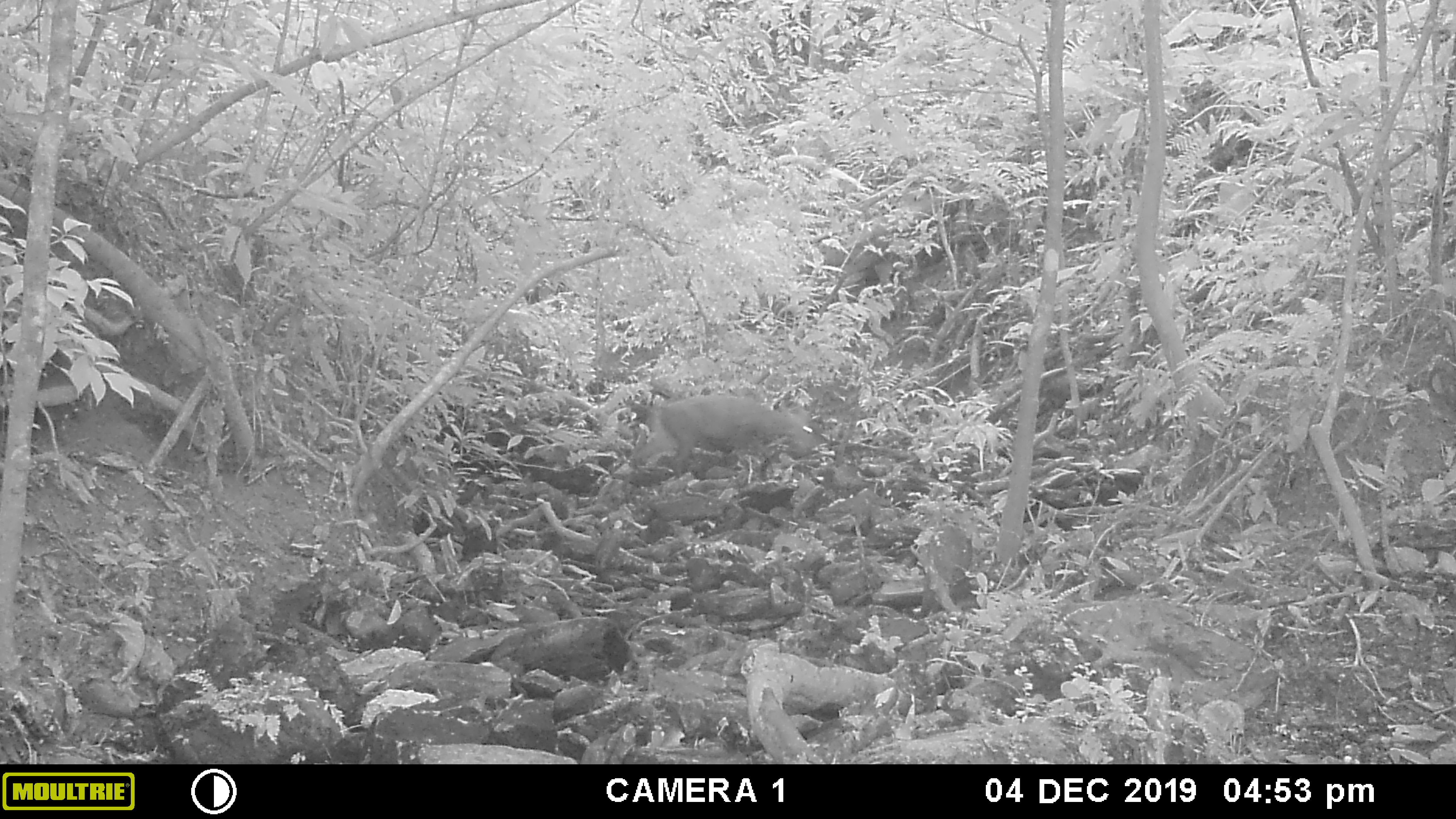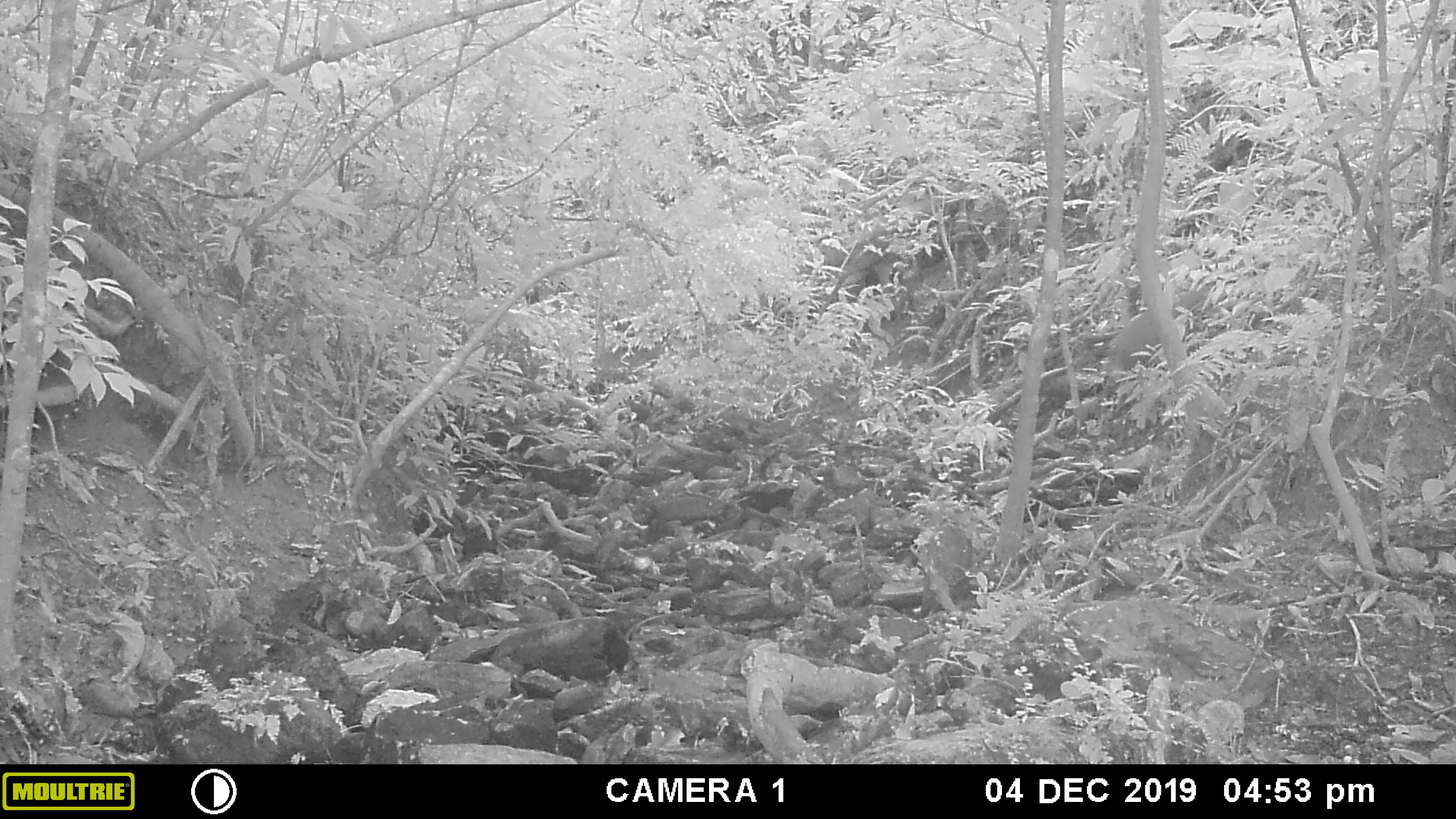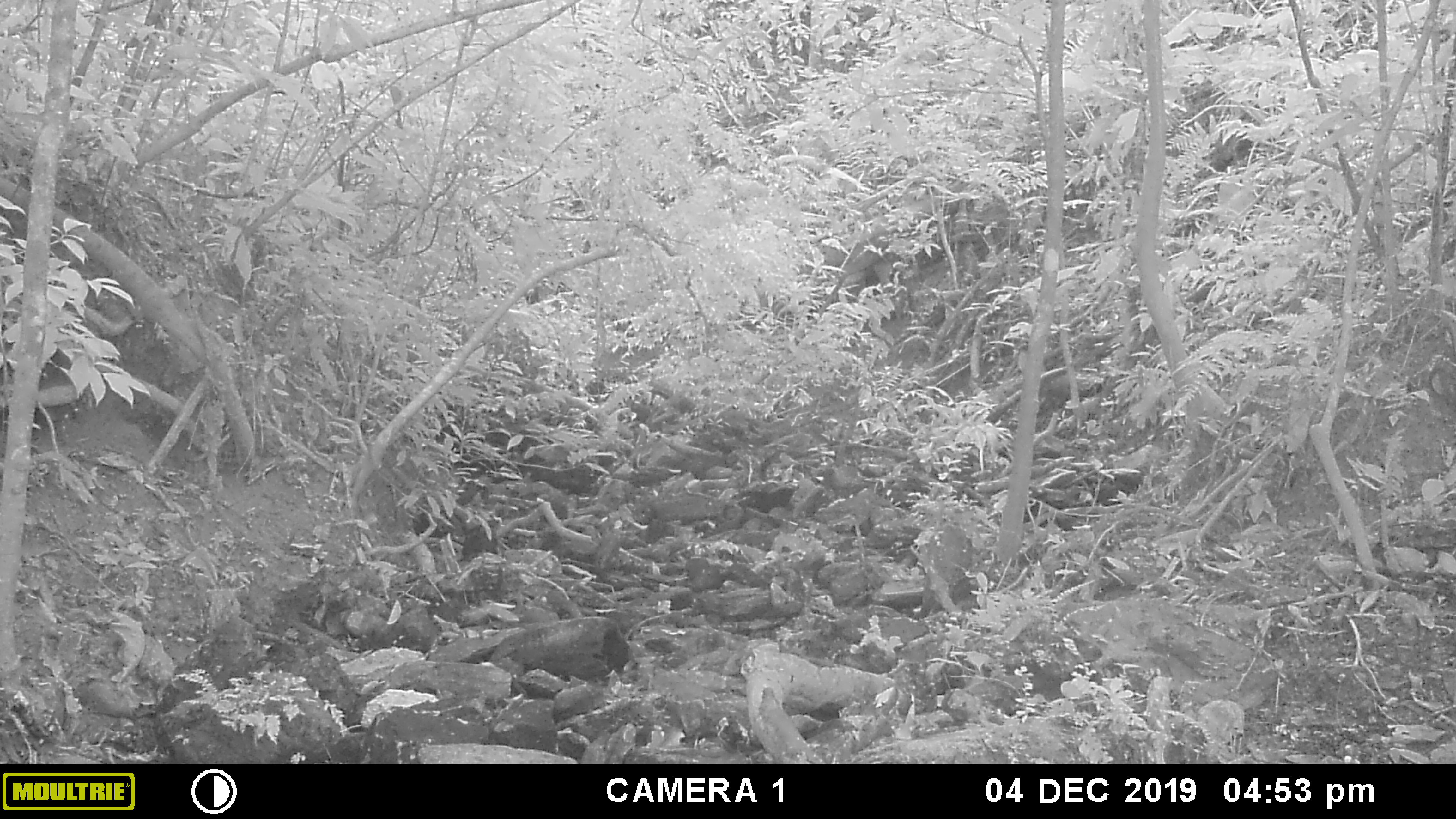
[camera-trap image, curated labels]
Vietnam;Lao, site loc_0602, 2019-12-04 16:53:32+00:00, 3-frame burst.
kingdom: Animalia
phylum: Chordata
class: Mammalia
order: Artiodactyla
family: Cervidae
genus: Muntiacus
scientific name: Muntiacus rooseveltorum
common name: roosevelt's muntjac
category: roosevelts muntjac group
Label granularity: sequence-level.